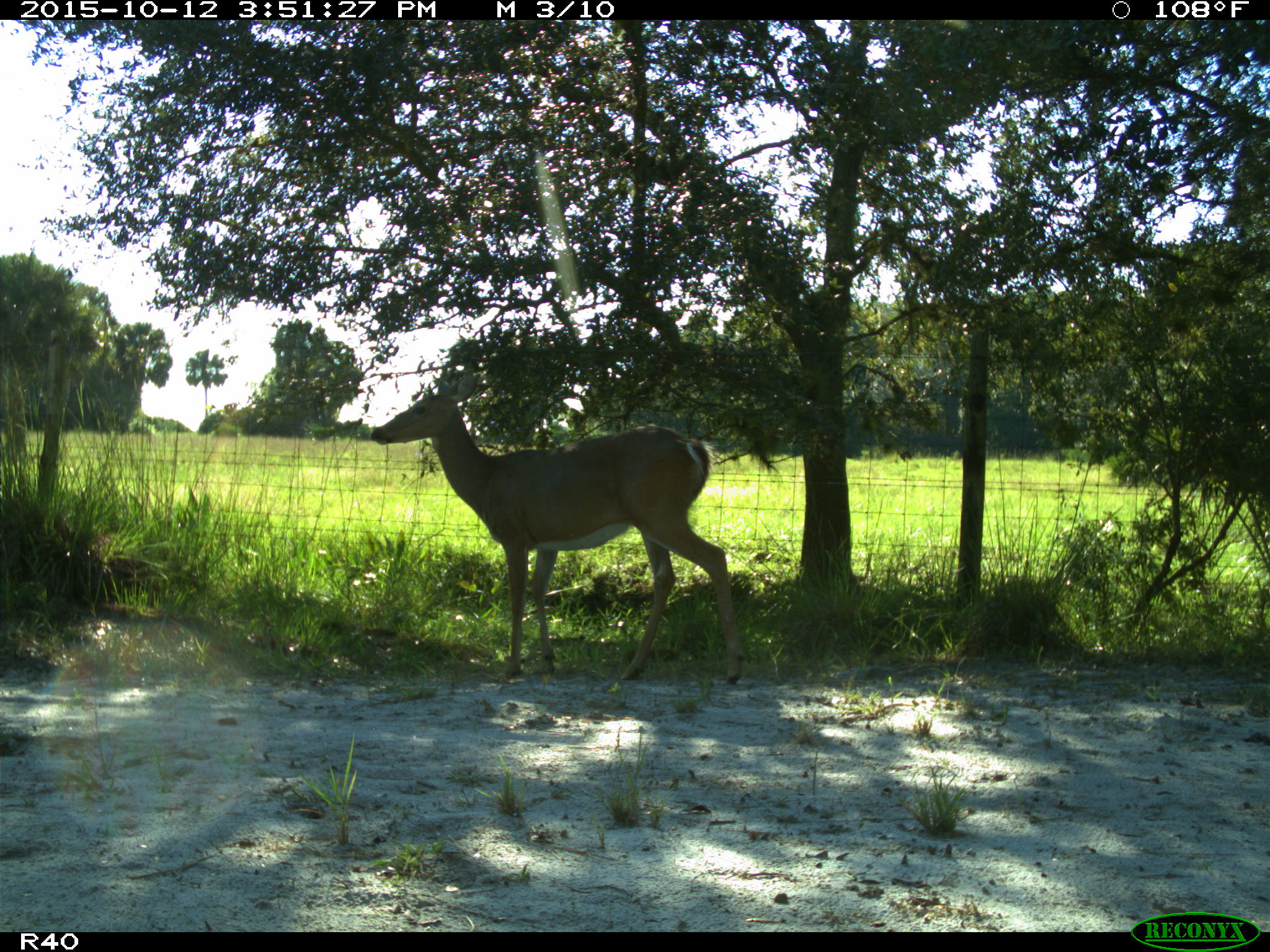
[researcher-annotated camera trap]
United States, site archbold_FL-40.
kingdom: Animalia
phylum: Chordata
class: Mammalia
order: Artiodactyla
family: Cervidae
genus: Odocoileus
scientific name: Odocoileus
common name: deer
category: unidentified deer